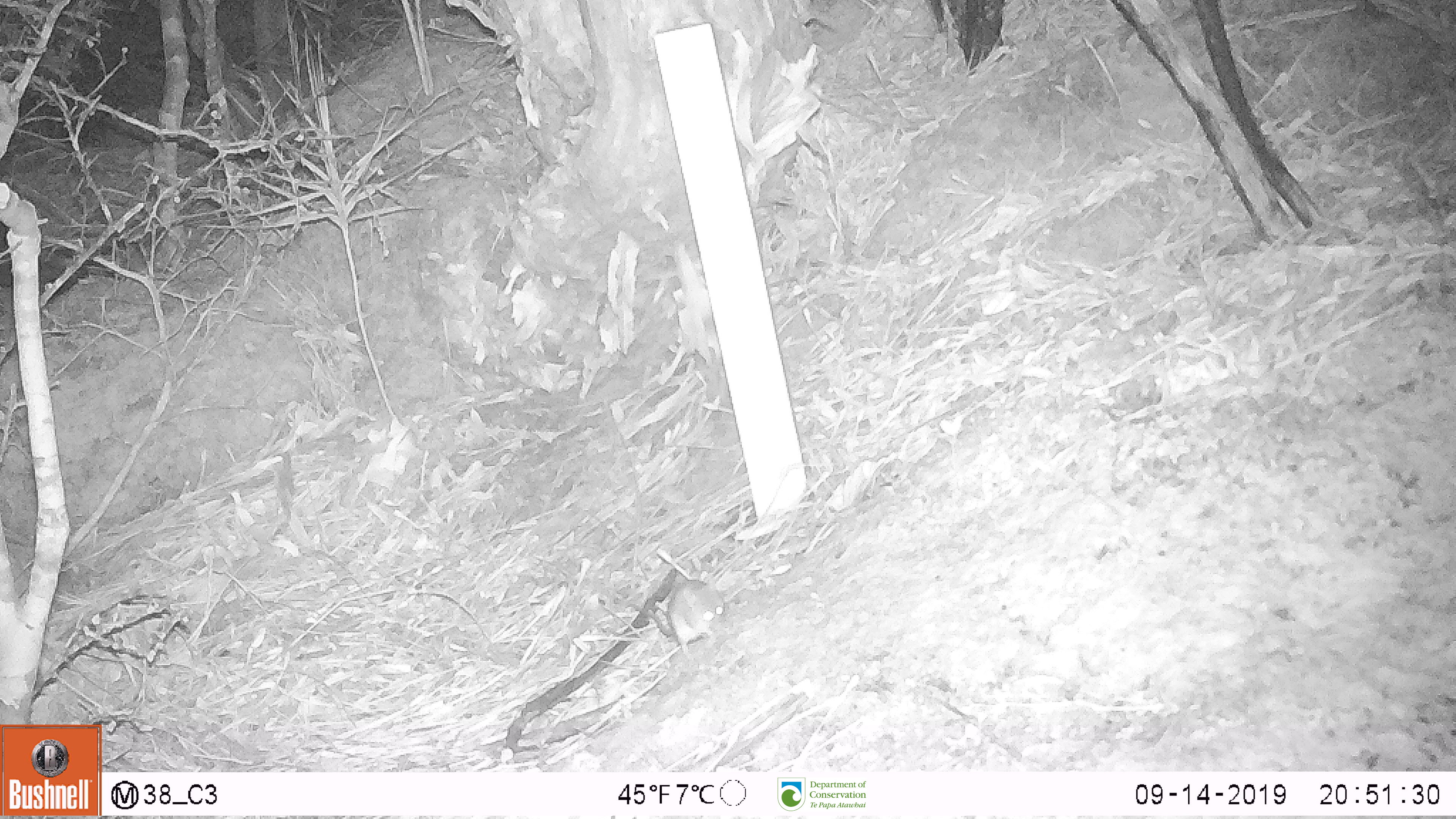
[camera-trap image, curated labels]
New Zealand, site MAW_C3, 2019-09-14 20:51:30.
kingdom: Animalia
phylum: Chordata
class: Mammalia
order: Rodentia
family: Muridae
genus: Mus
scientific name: Mus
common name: mouse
Mouse (Mus).